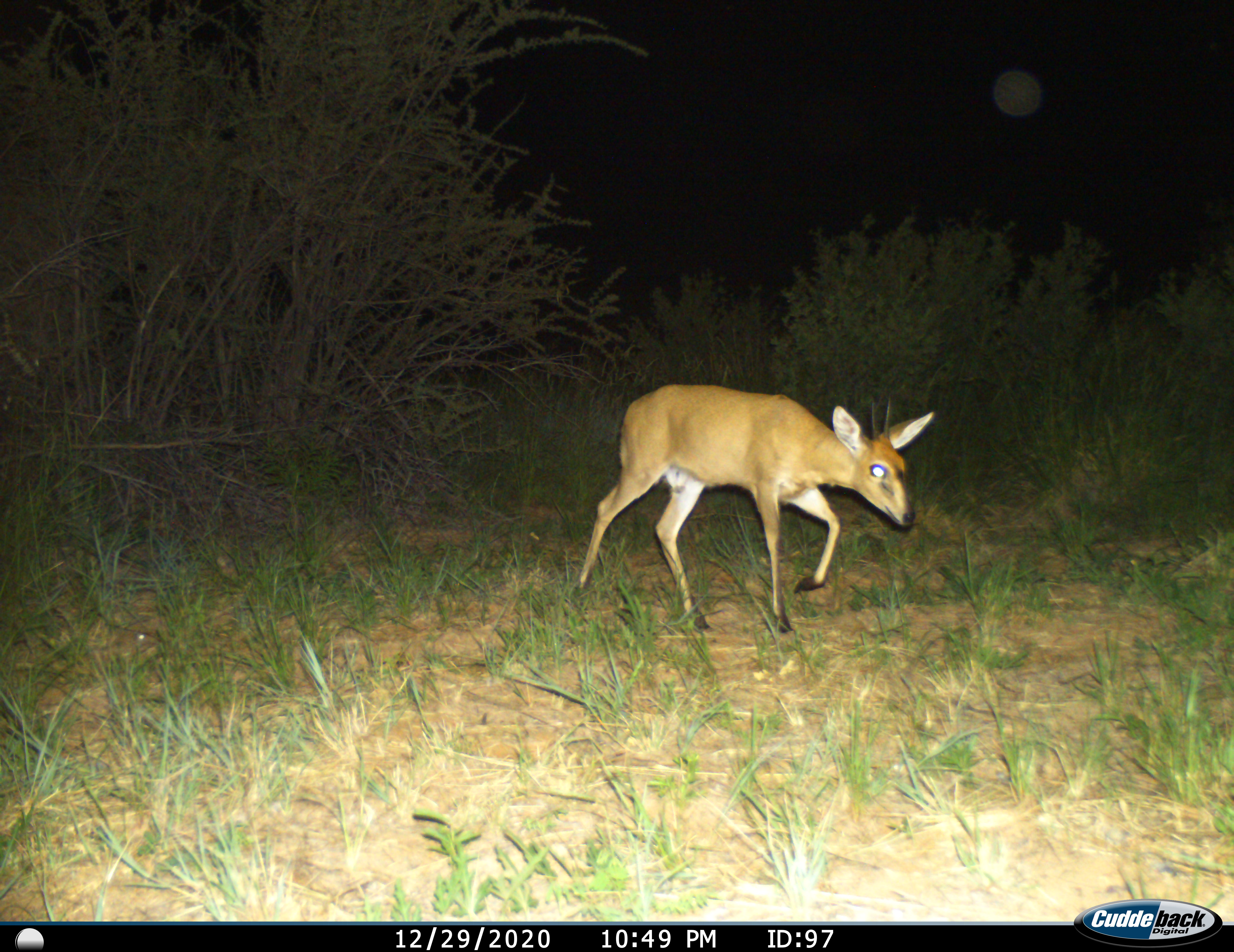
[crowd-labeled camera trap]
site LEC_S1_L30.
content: unidentified animal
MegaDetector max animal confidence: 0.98